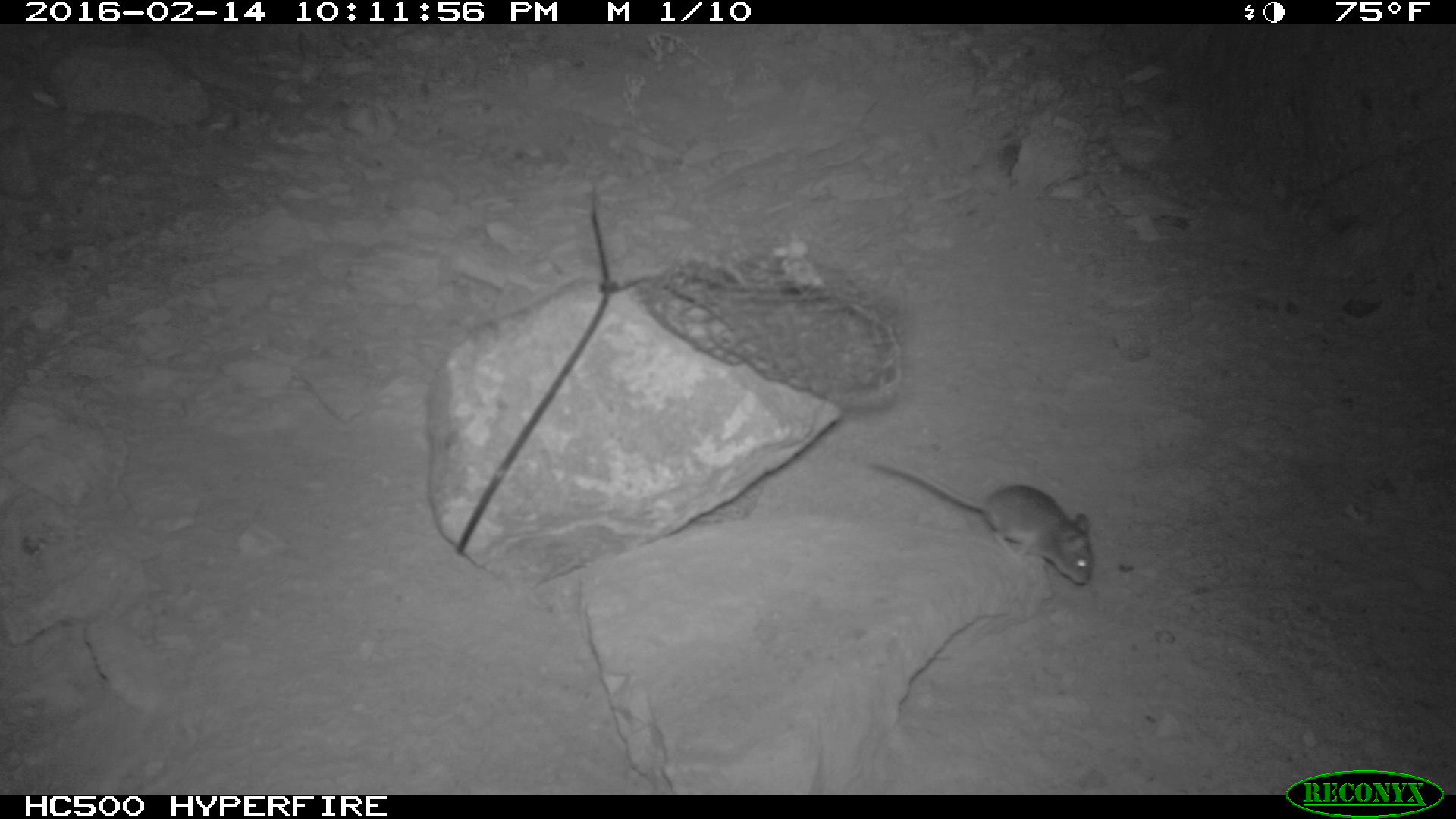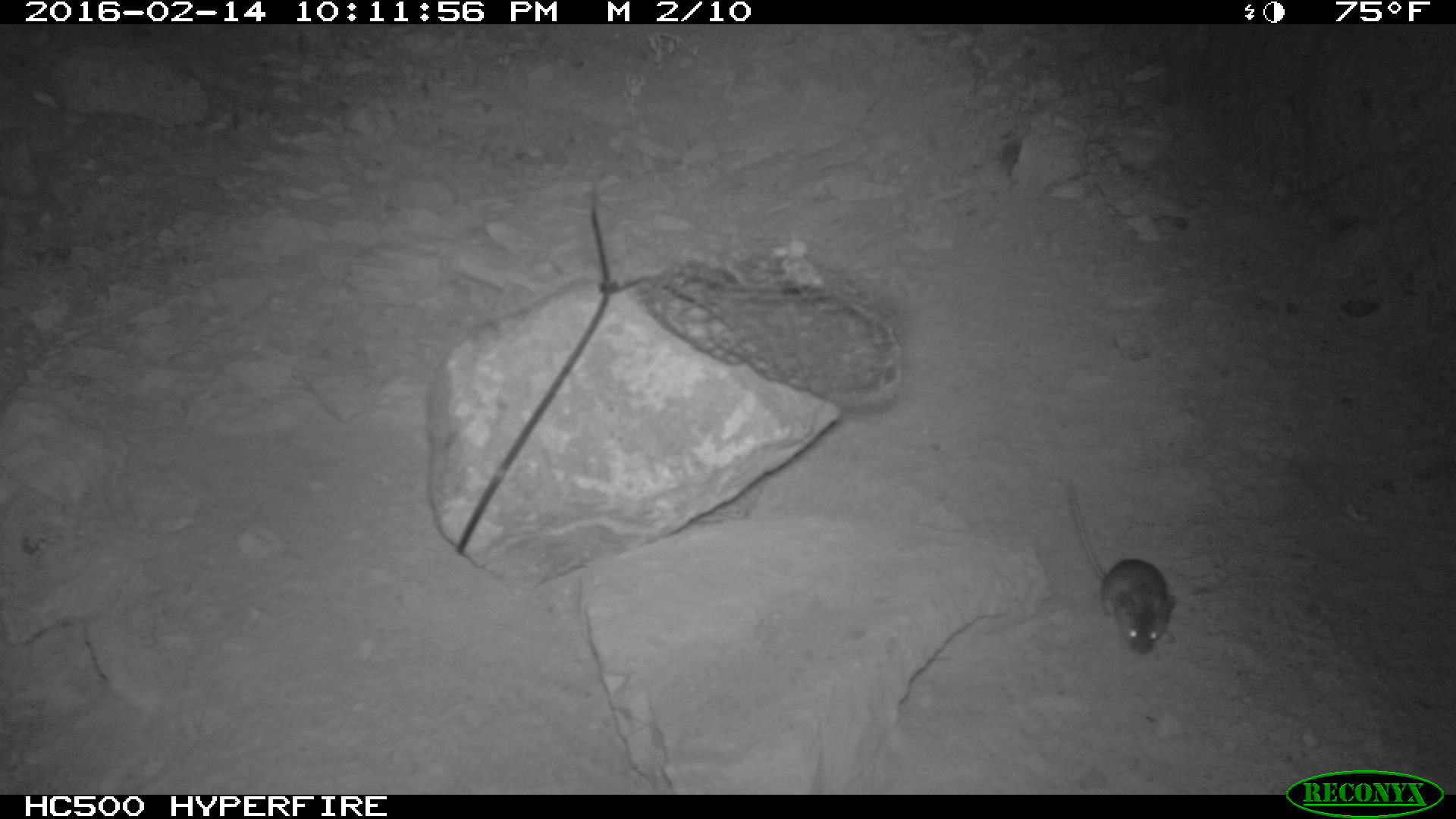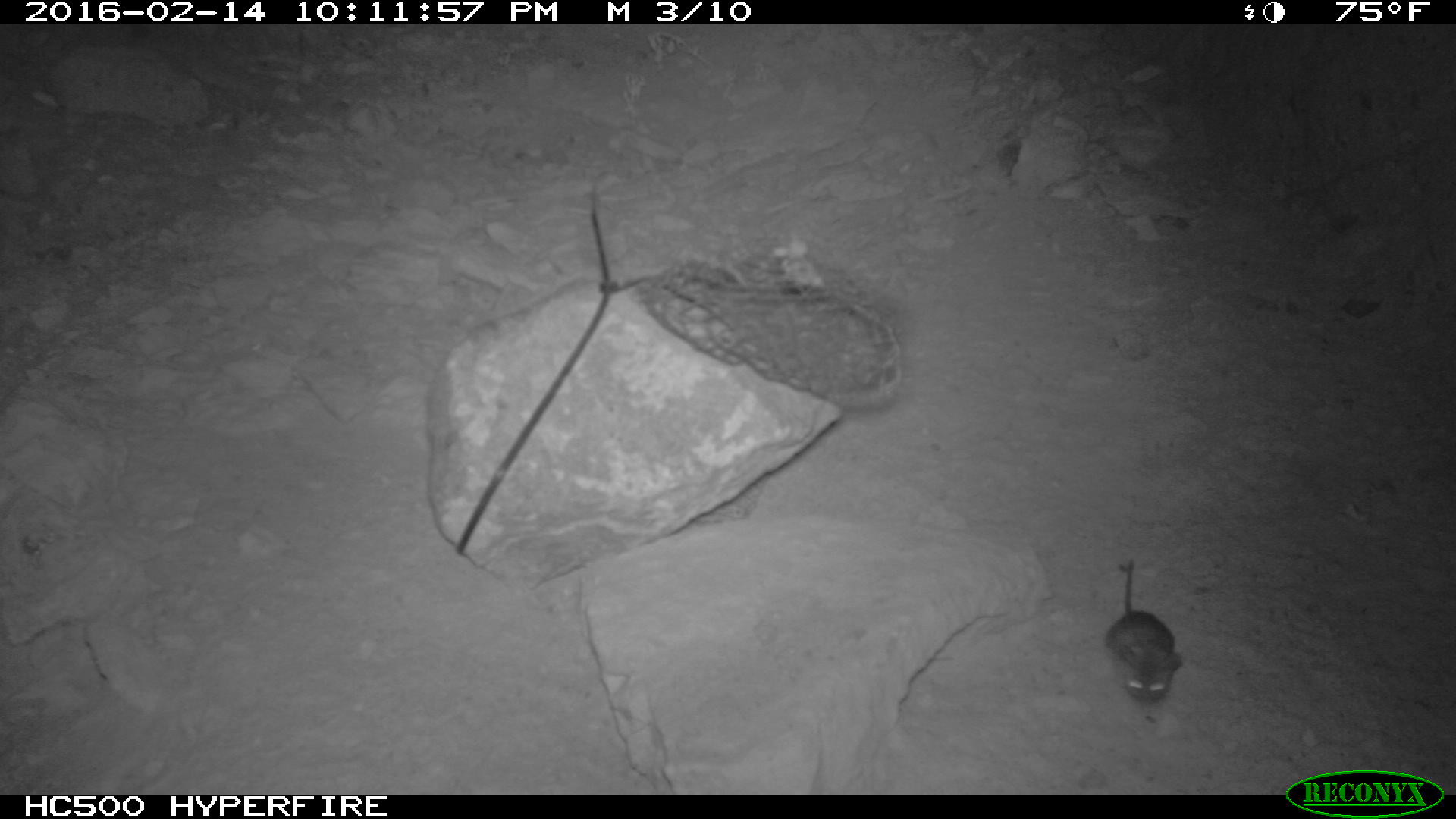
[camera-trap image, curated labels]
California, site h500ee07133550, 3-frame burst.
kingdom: Animalia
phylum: Chordata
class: Mammalia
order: Rodentia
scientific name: Rodentia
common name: rodent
Rodent (Rodentia).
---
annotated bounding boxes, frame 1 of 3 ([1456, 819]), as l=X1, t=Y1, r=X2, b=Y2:
rodent: l=860, t=454, r=1093, b=587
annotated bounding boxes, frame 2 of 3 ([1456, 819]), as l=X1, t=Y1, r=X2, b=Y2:
rodent: l=1053, t=472, r=1178, b=653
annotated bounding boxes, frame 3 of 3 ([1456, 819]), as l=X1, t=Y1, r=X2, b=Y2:
rodent: l=1104, t=559, r=1182, b=709